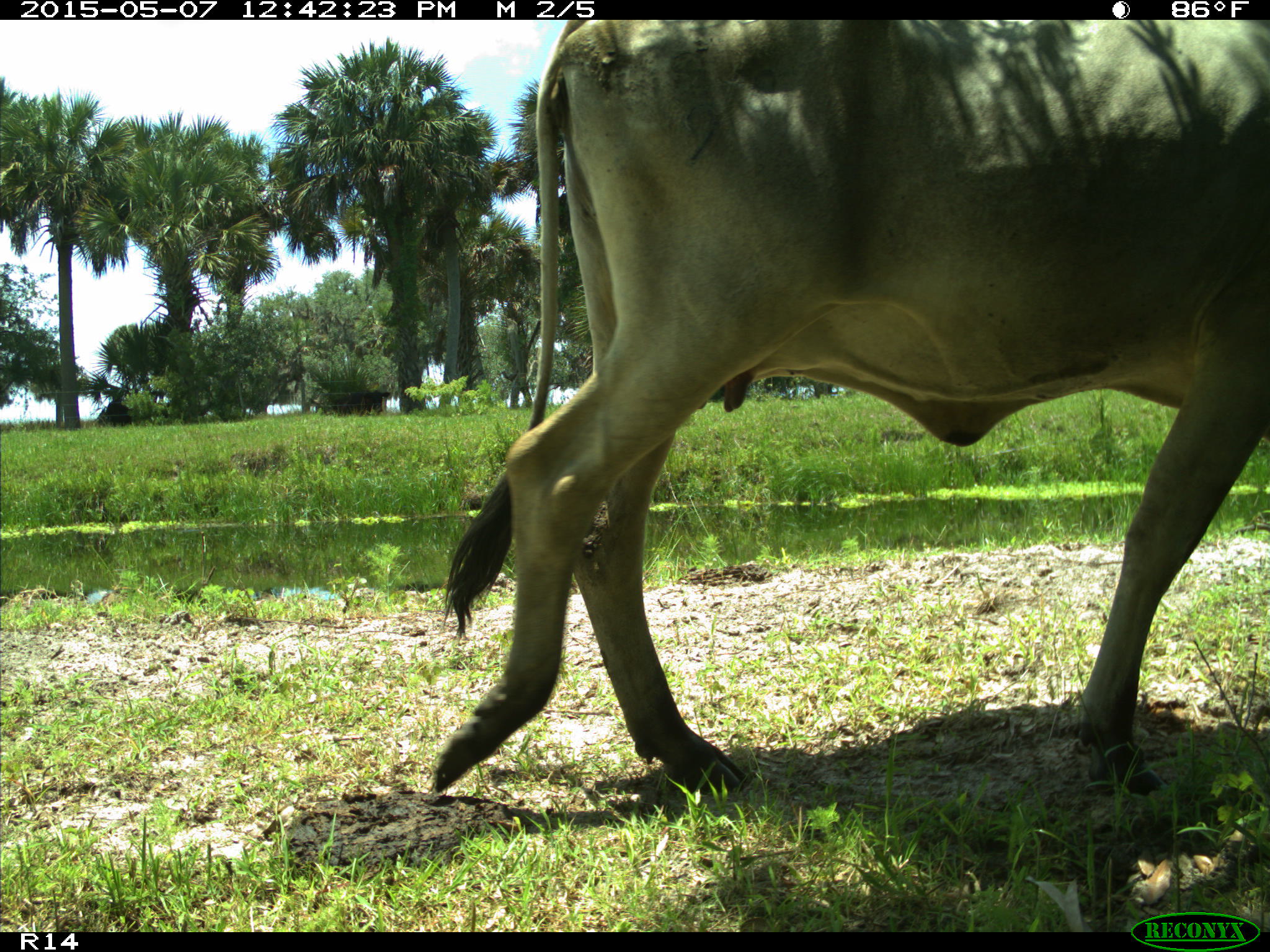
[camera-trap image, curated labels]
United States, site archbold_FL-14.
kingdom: Animalia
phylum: Chordata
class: Mammalia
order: Artiodactyla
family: Bovidae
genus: Bos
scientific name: Bos taurus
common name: domestic cow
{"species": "Bos taurus (domestic cow)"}